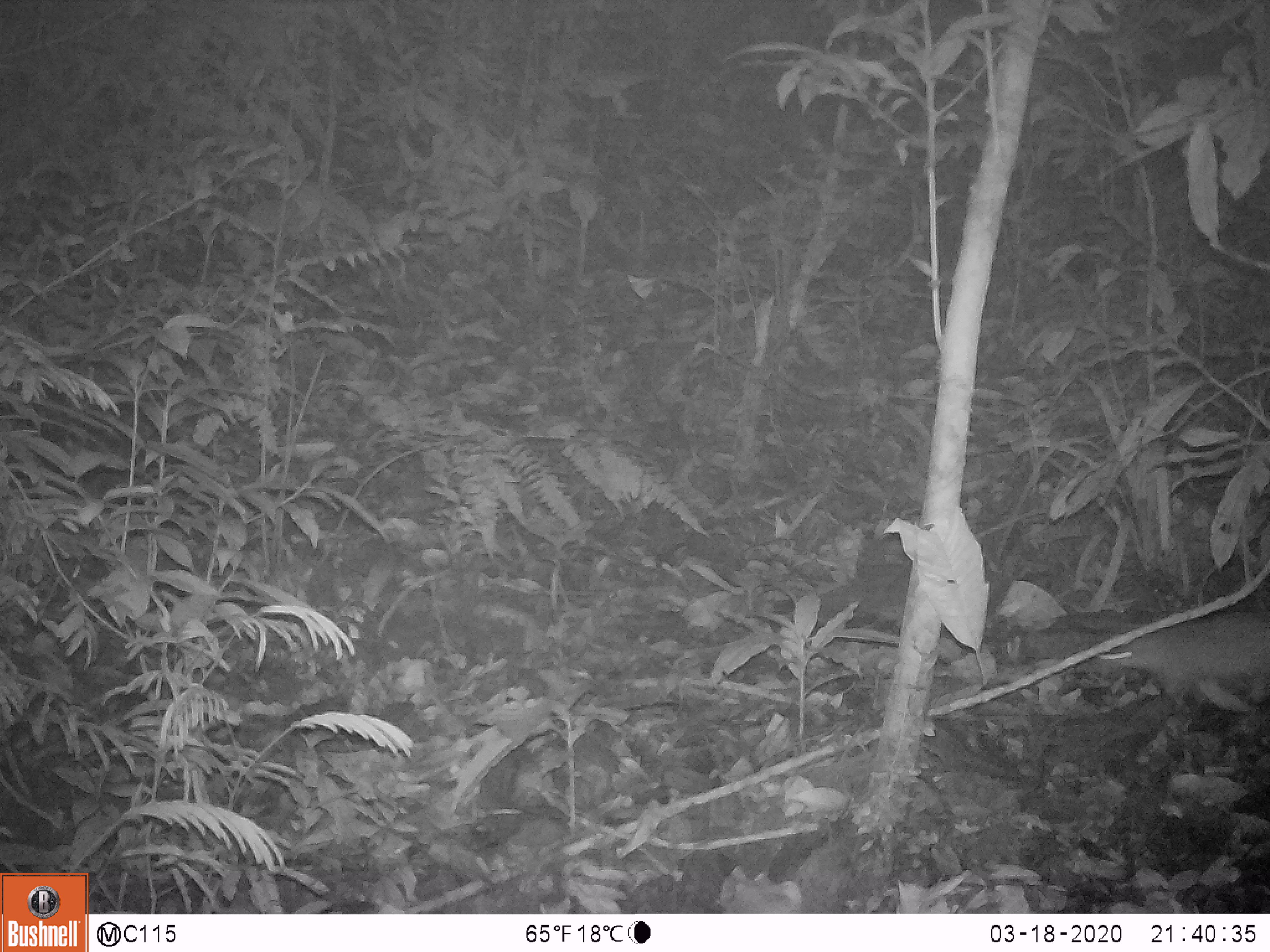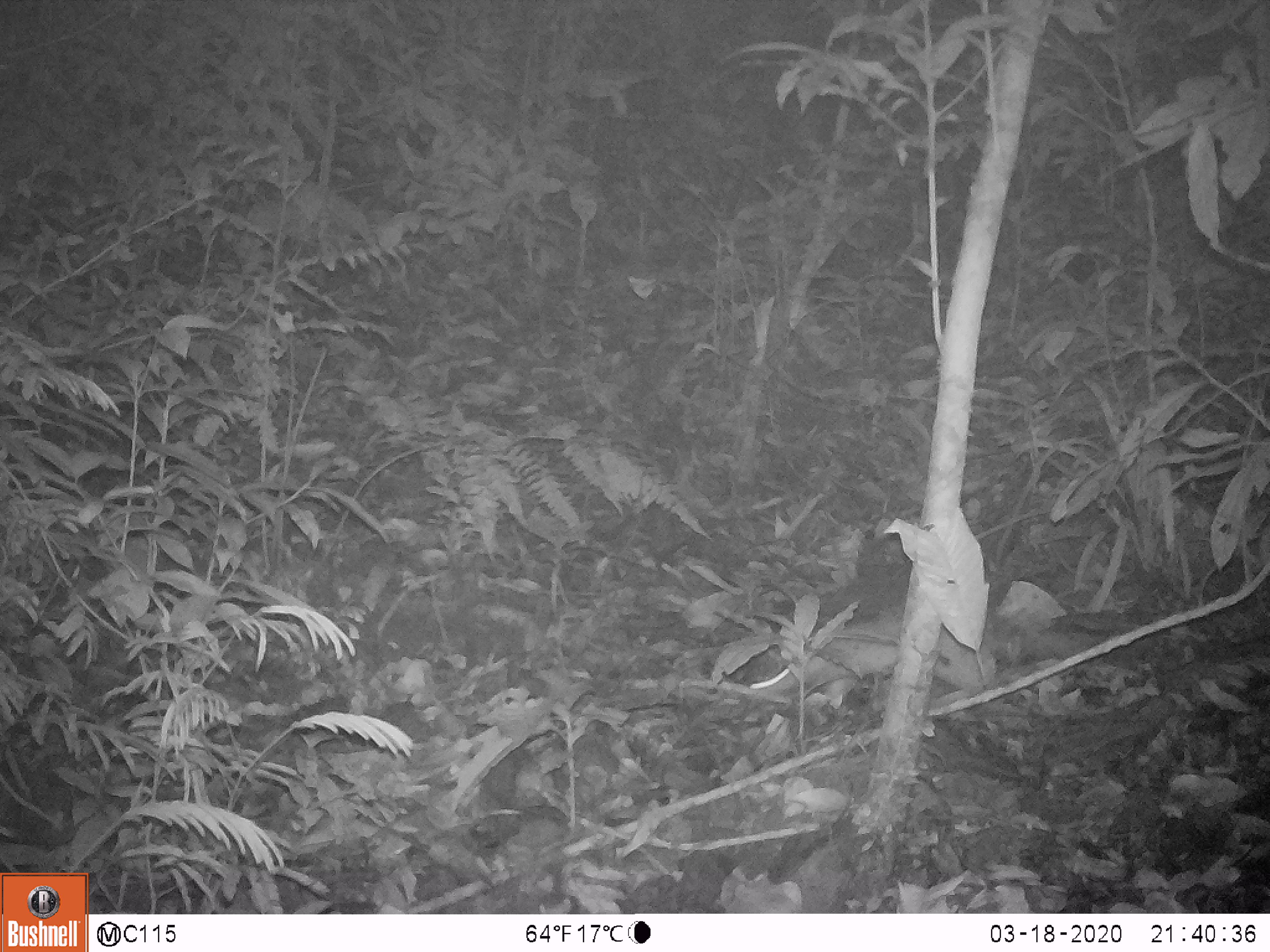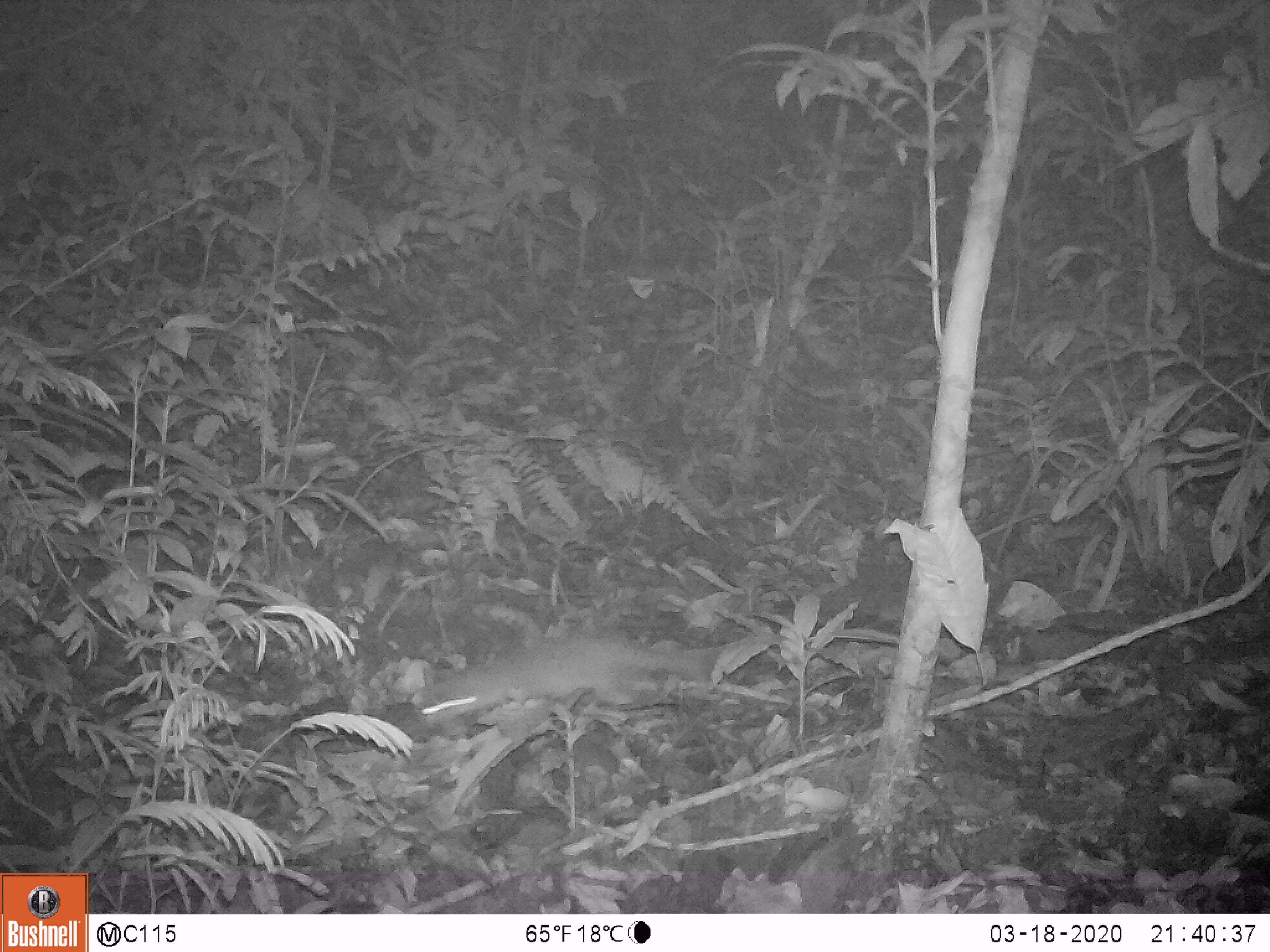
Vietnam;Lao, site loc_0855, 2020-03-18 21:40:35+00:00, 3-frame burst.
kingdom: Animalia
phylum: Chordata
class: Mammalia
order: Carnivora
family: Mustelidae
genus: Melogale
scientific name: Melogale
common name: ferret badger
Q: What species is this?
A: Ferret badger (Melogale).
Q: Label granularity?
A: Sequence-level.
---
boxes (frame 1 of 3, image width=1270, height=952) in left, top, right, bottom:
ferret badger: 1079, 605, 1269, 714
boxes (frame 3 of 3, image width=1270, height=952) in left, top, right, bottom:
ferret badger: 410, 614, 781, 728